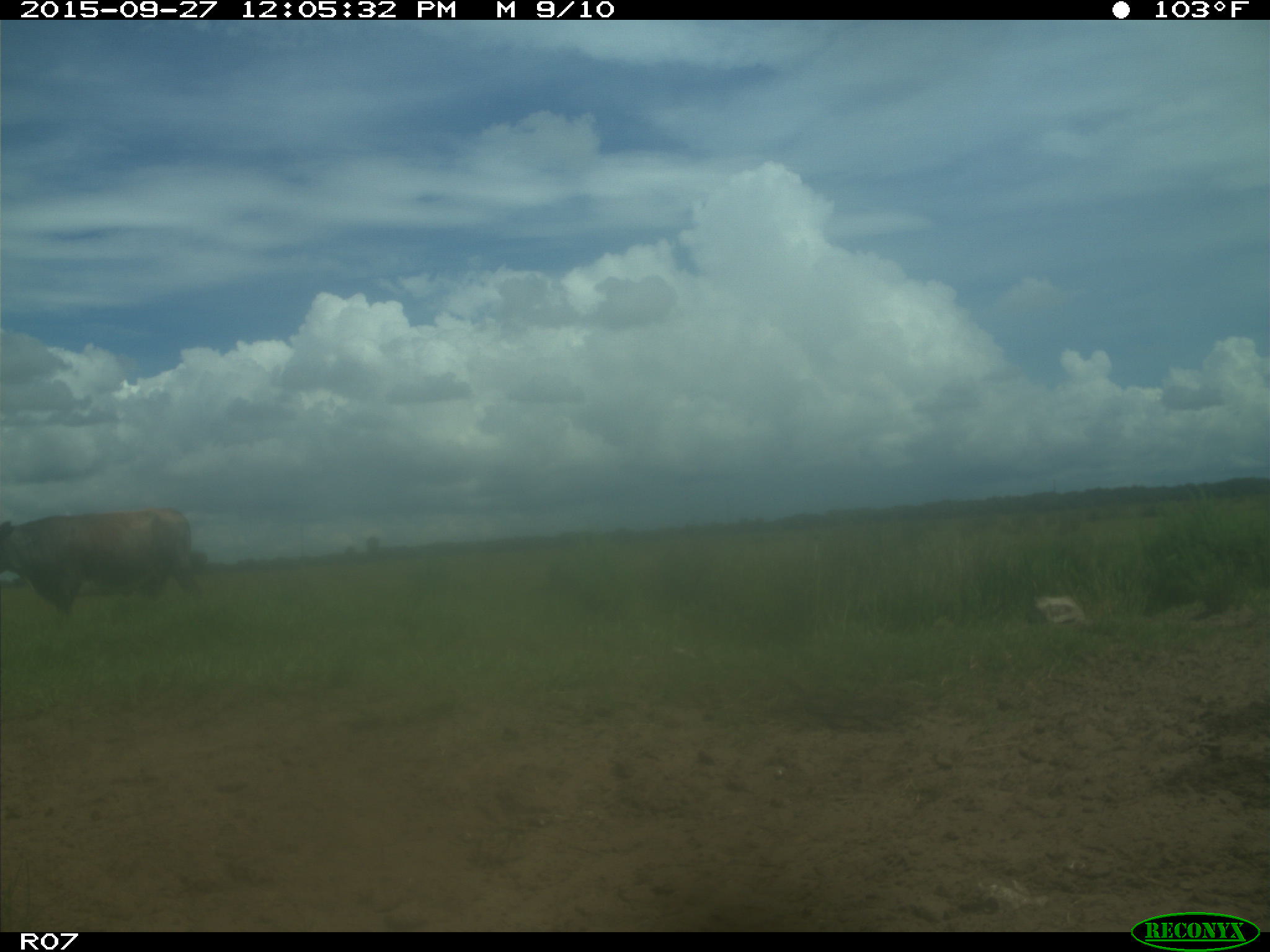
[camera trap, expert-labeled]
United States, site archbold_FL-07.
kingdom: Animalia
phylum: Chordata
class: Mammalia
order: Artiodactyla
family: Bovidae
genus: Bos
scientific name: Bos taurus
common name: domestic cow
Bos taurus (domestic cow).